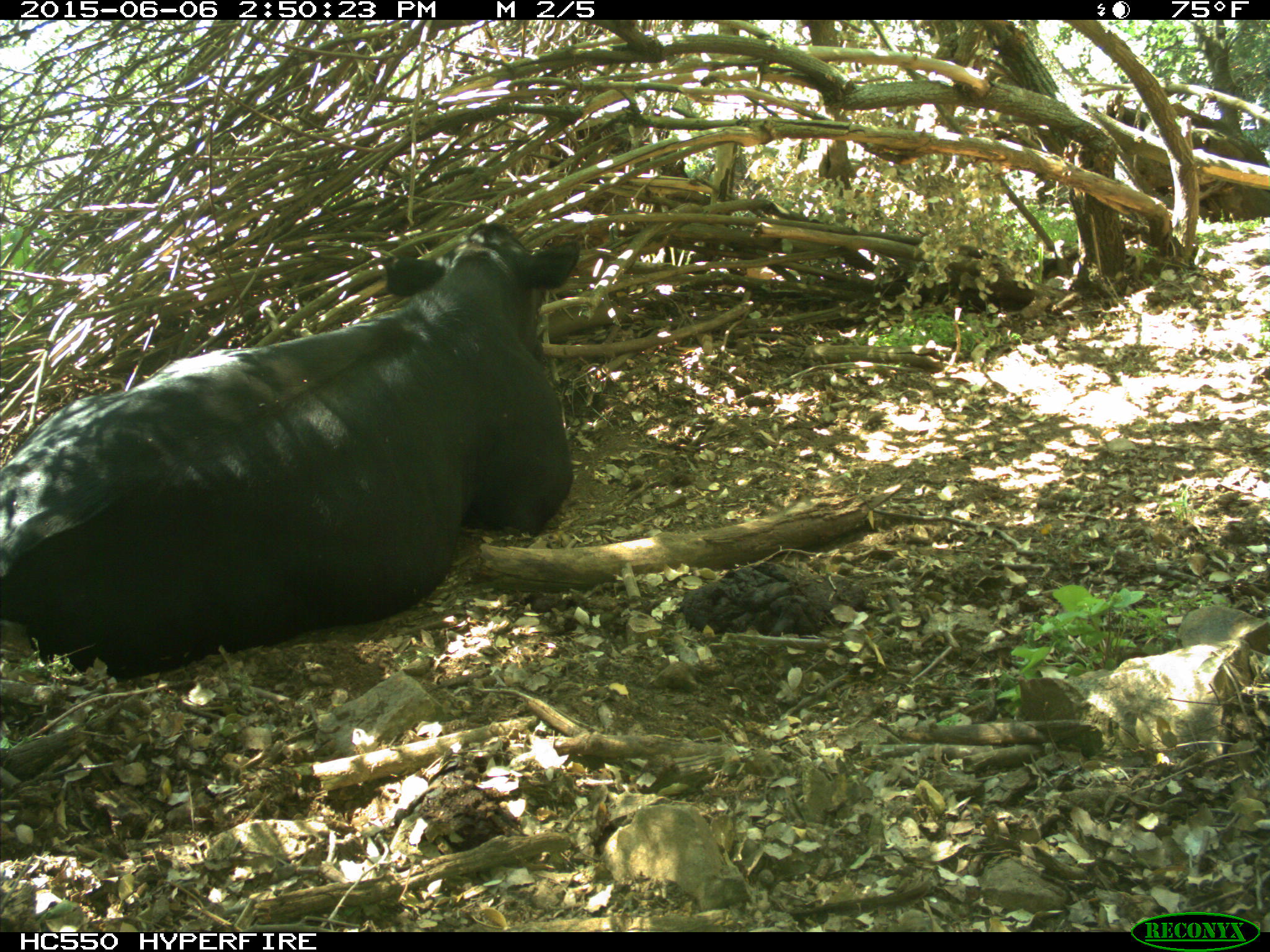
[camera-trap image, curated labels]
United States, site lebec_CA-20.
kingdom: Animalia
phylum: Chordata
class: Mammalia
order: Artiodactyla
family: Bovidae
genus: Bos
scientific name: Bos taurus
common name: domestic cow